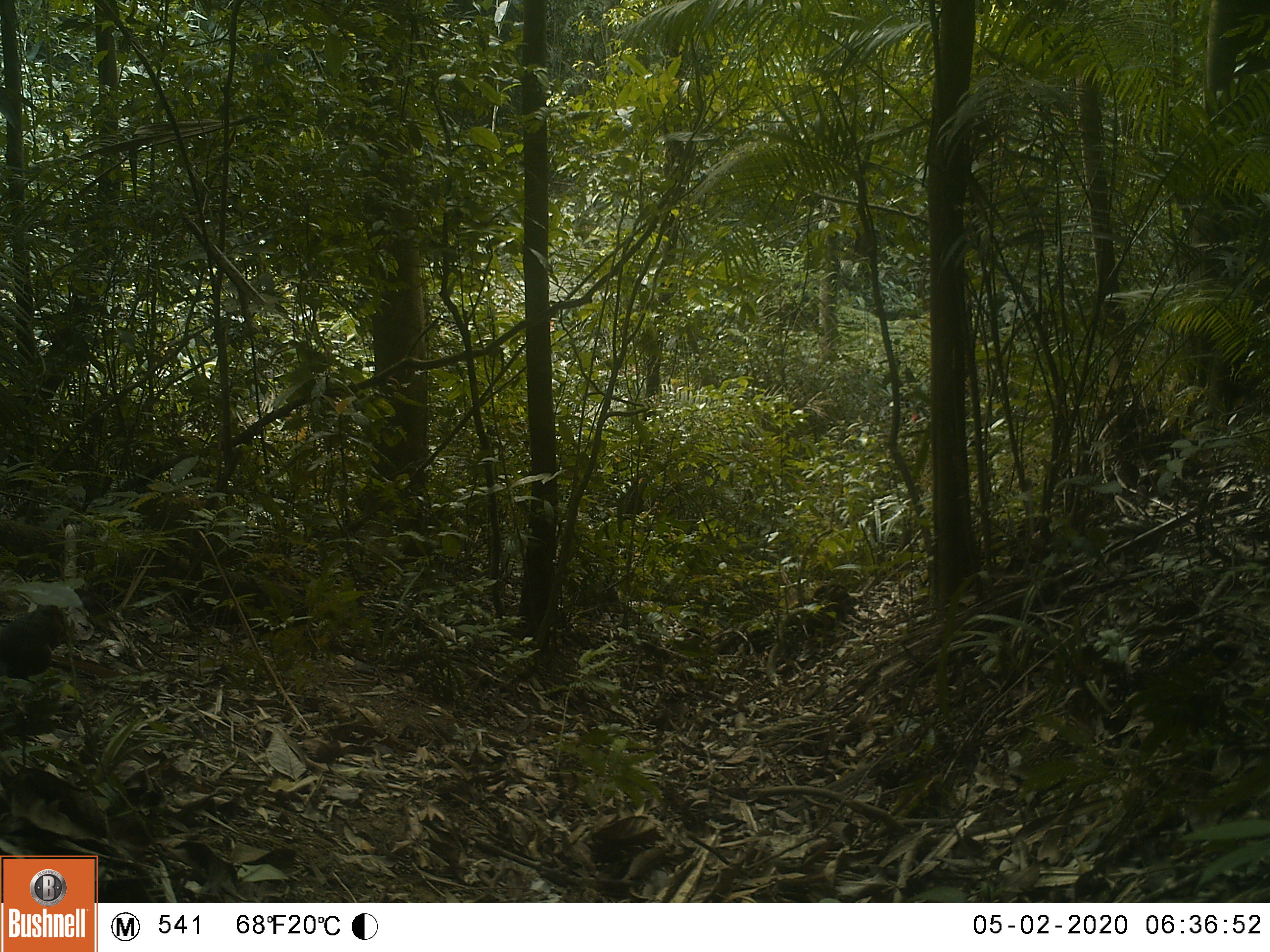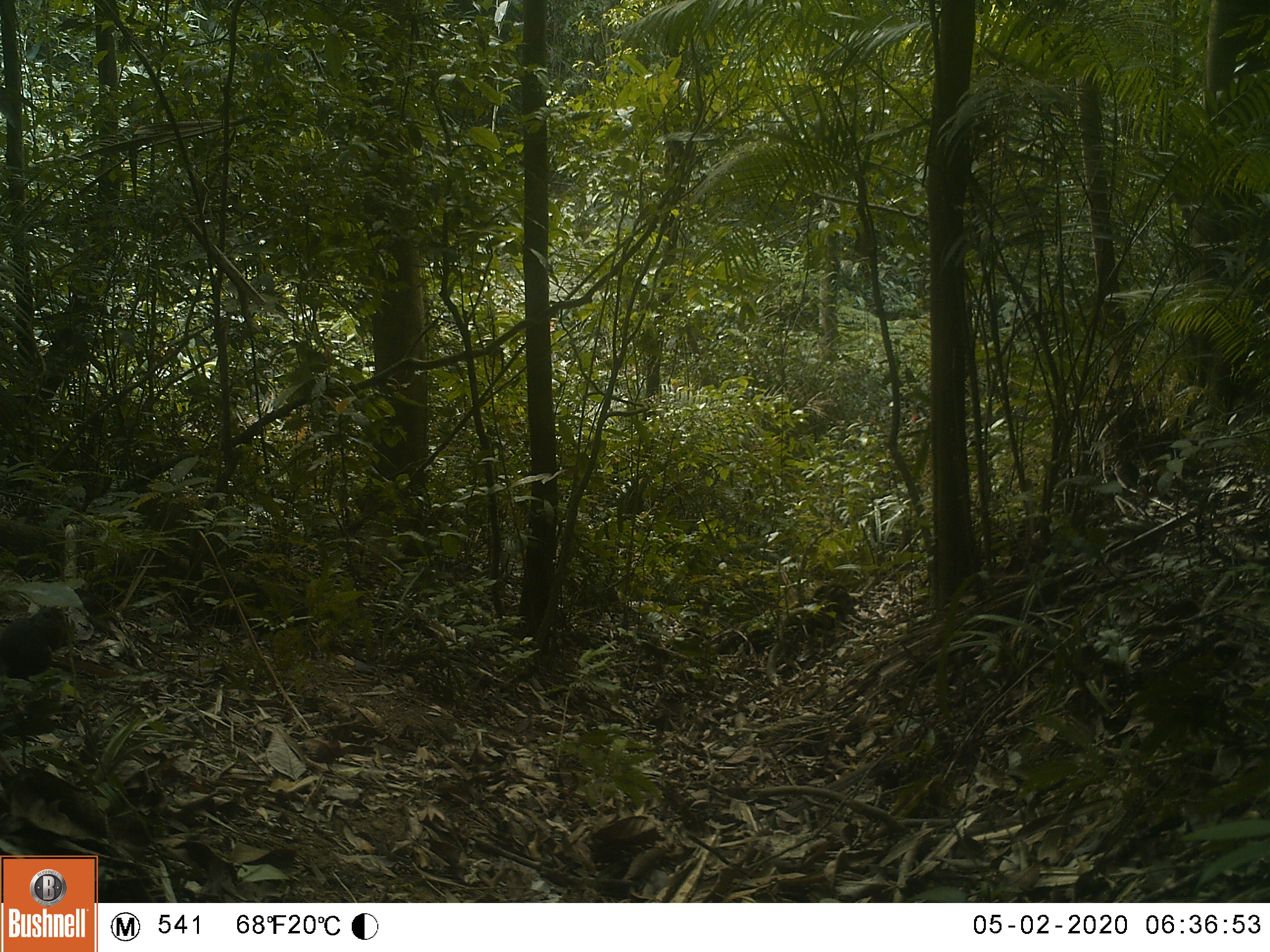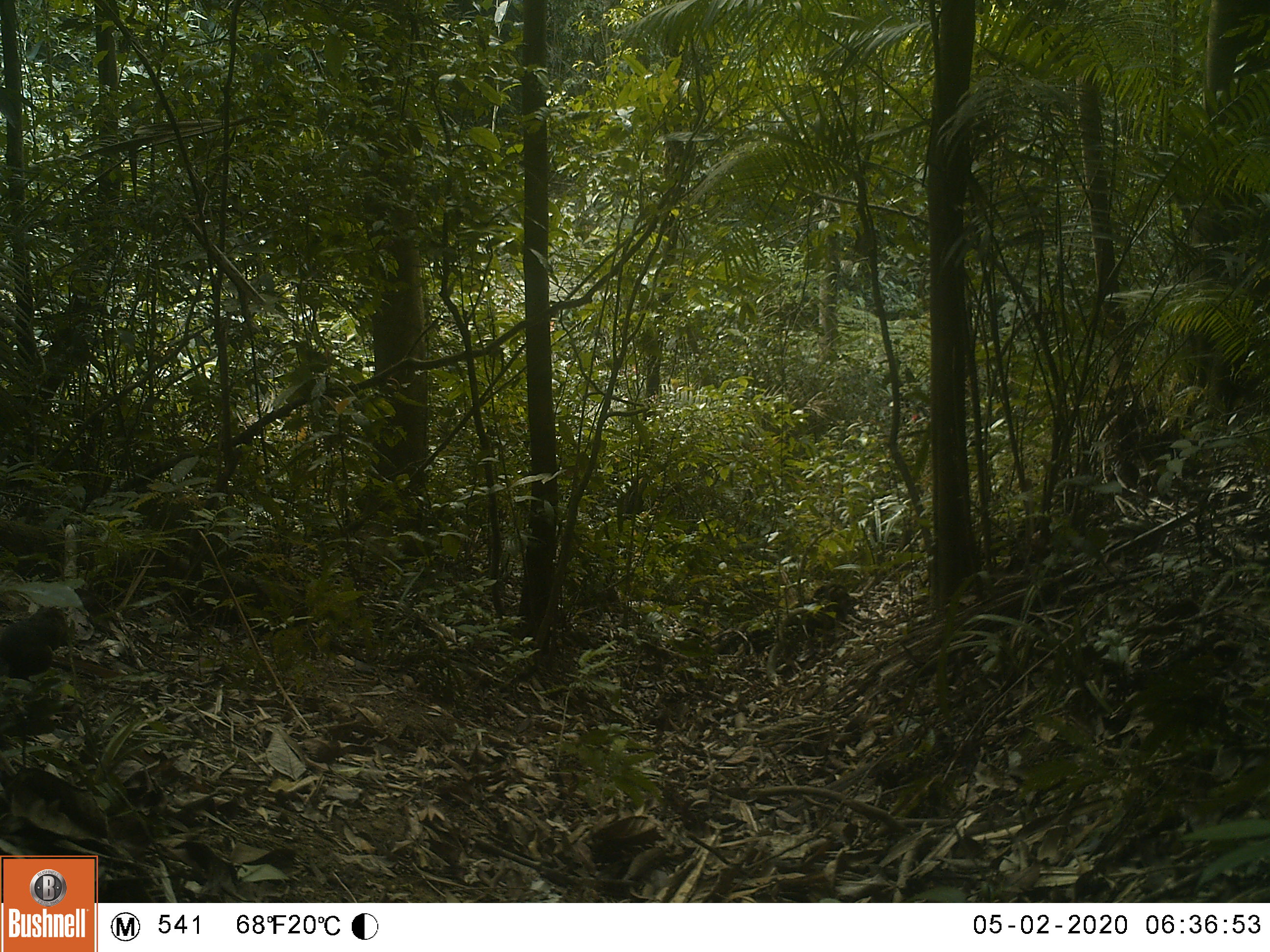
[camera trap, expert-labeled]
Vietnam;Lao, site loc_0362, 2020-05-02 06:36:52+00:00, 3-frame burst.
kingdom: Animalia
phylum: Chordata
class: Mammalia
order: Rodentia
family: Sciuridae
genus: Dremomys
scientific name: Dremomys rufigenis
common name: red-cheeked squirrel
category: red cheeked squirrel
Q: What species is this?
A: Red cheeked squirrel (red-cheeked squirrel) (Dremomys rufigenis).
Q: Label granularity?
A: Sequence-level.